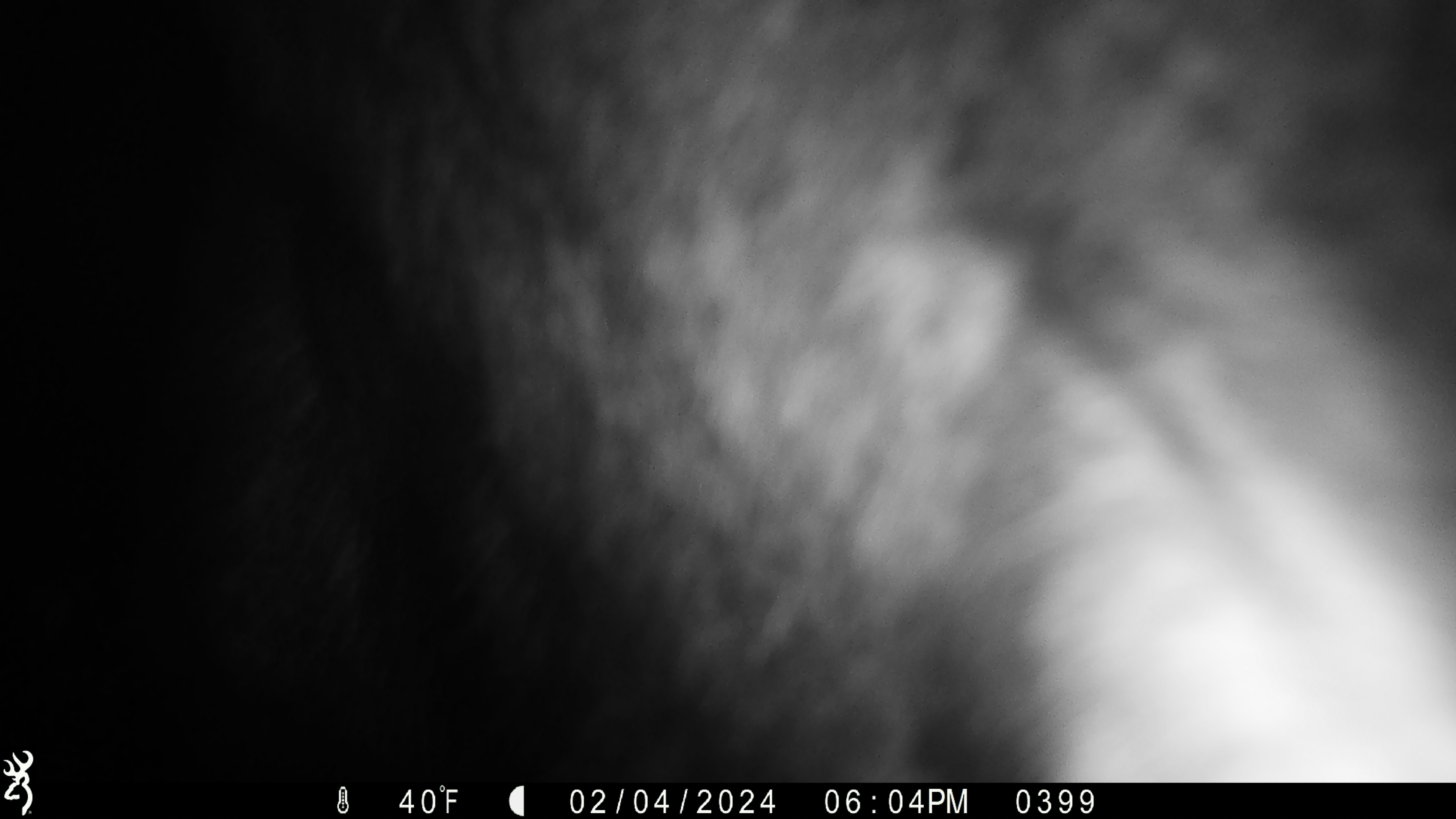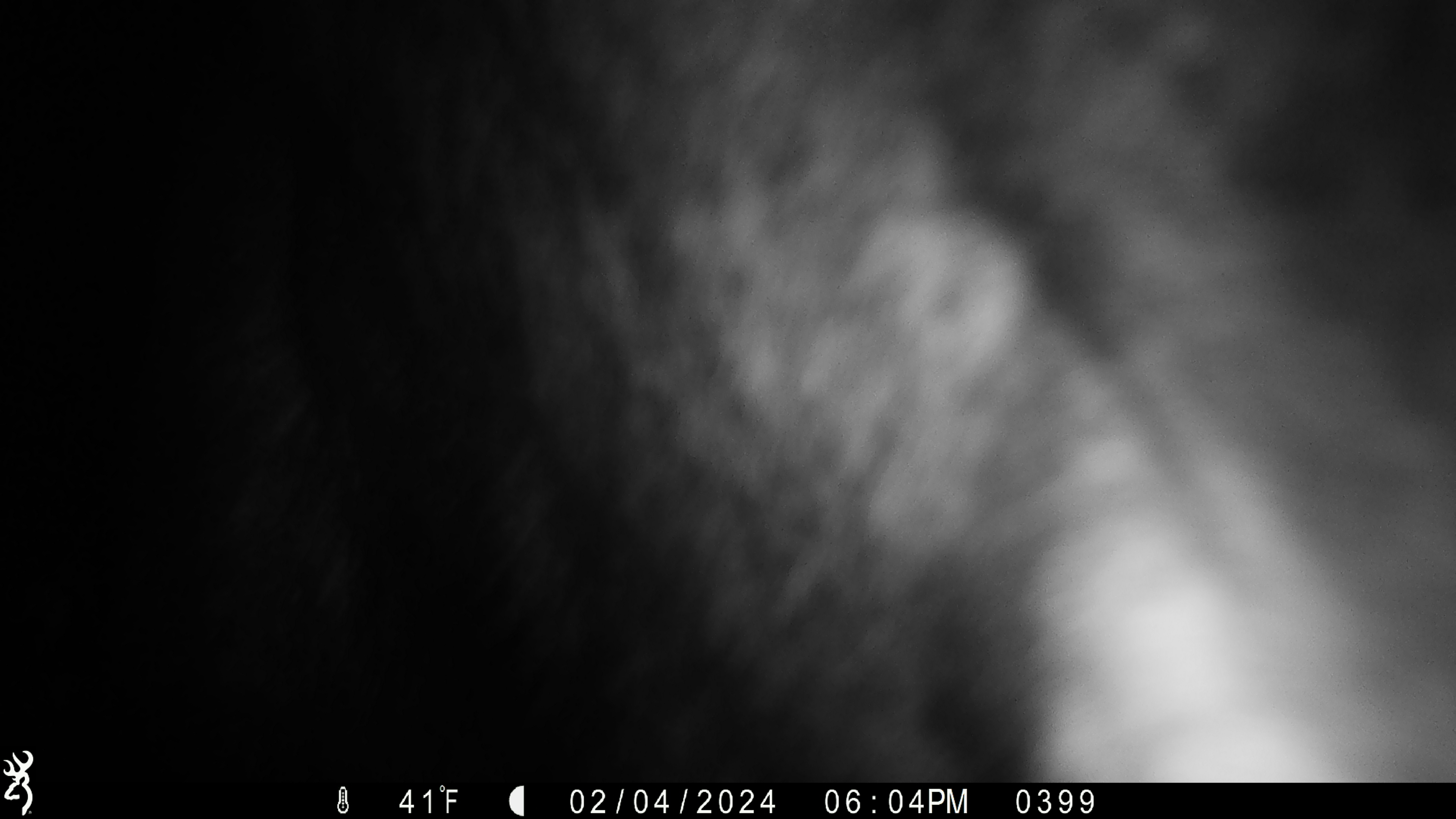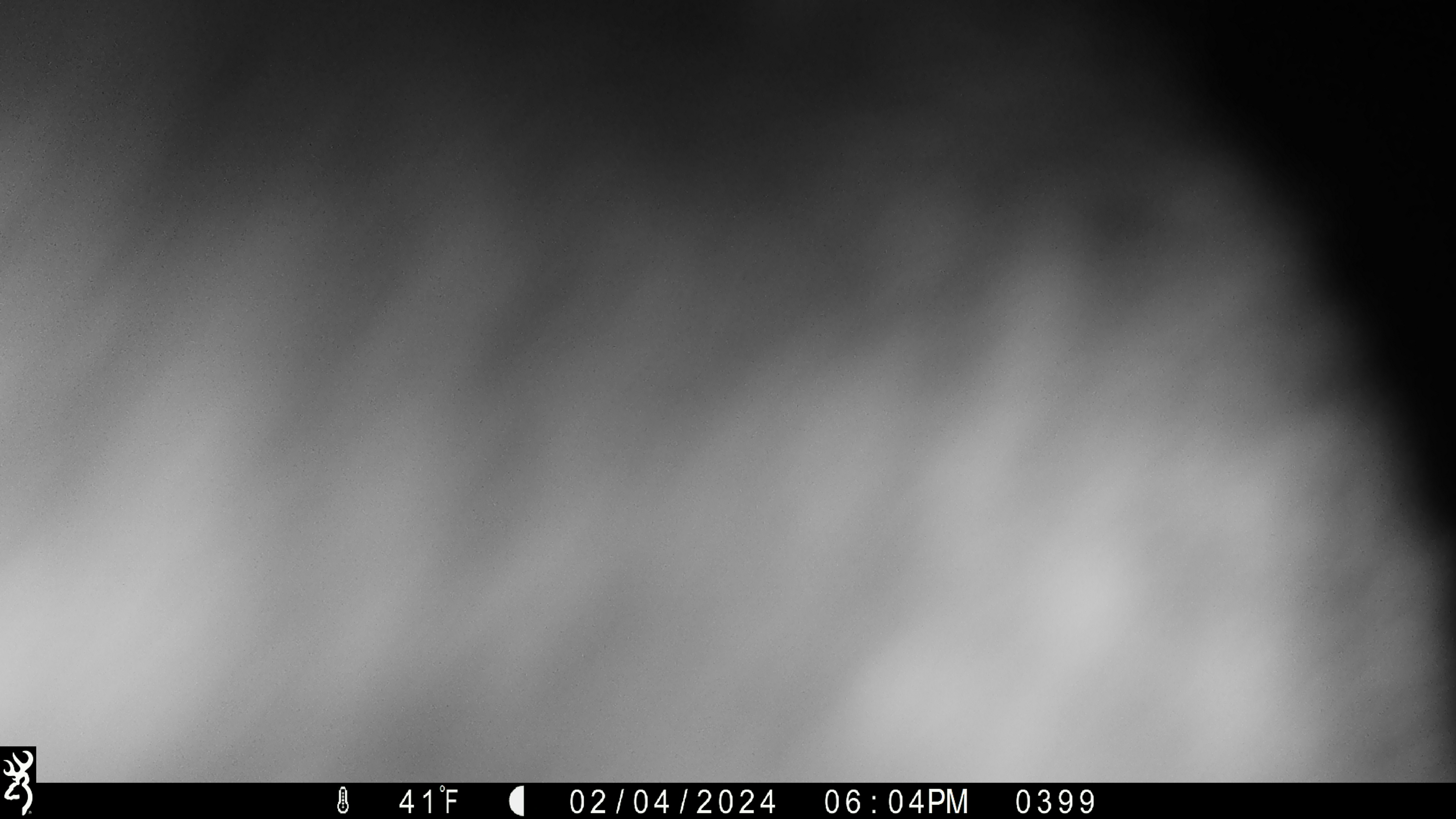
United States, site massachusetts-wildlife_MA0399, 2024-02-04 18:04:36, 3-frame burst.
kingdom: Animalia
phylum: Chordata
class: Mammalia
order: Artiodactyla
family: Cervidae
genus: Alces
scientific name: Alces alces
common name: moose